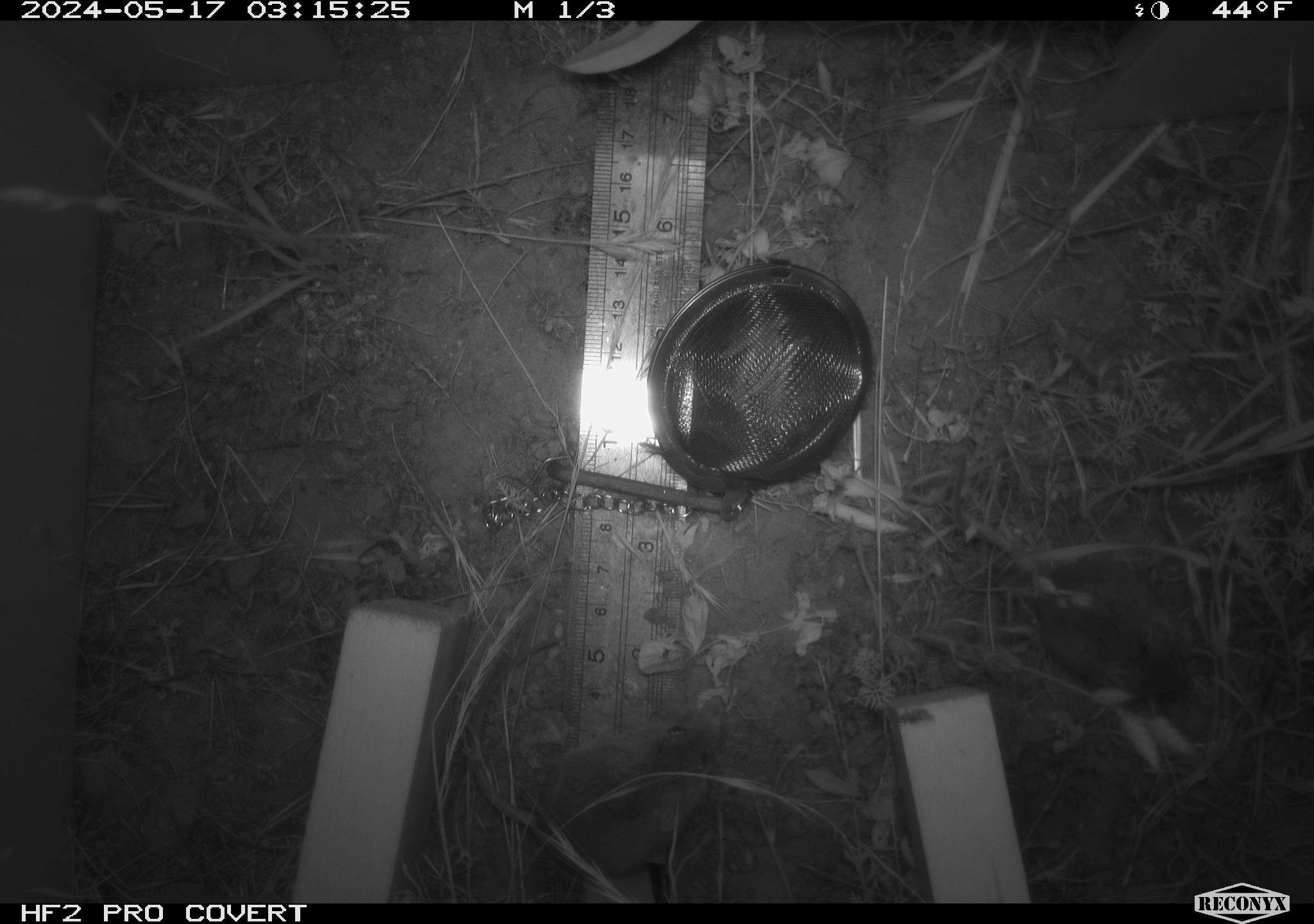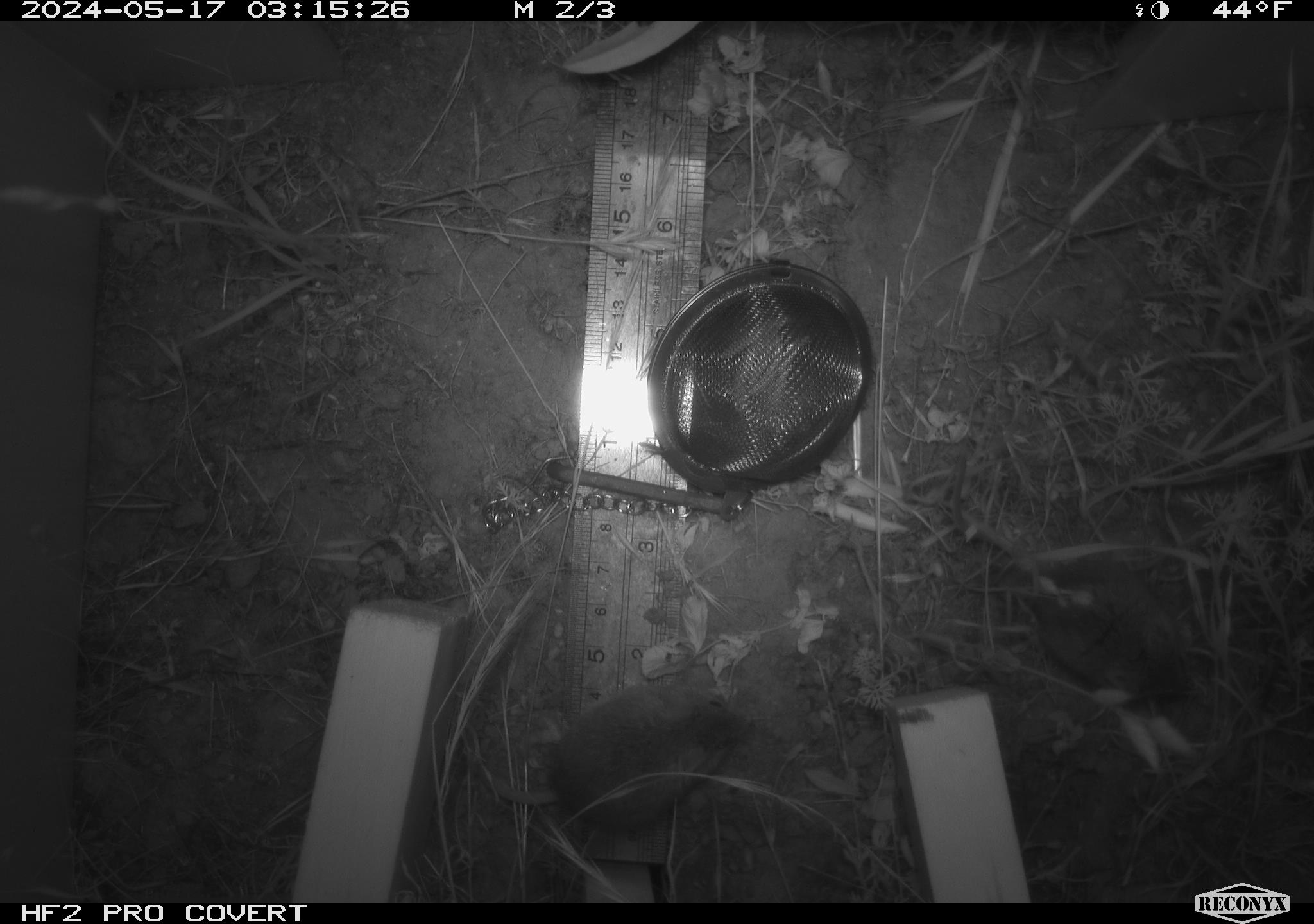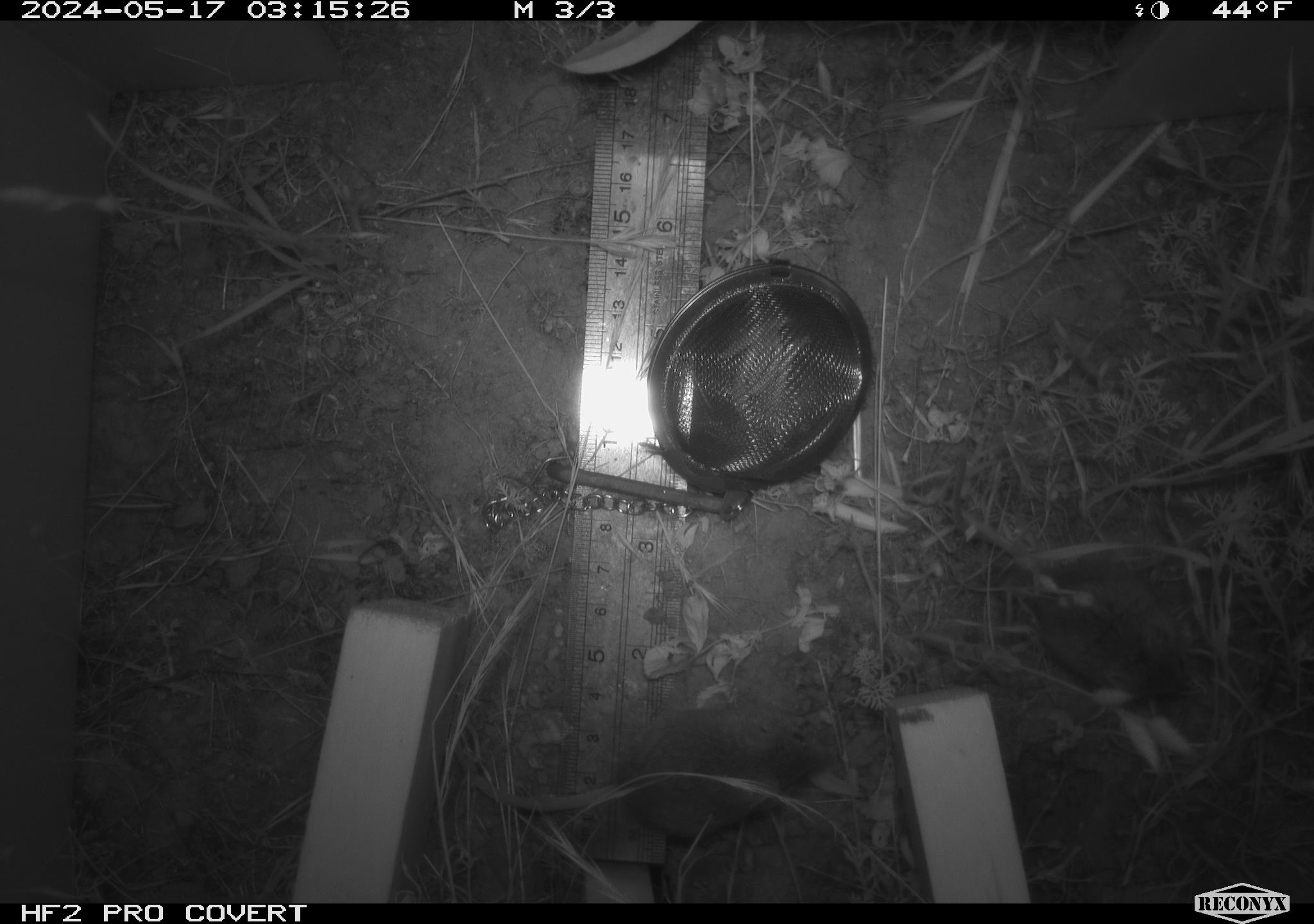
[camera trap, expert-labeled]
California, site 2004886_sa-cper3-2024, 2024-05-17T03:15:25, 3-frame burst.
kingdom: Animalia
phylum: Chordata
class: Mammalia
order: Rodentia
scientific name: Rodentia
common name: rodent